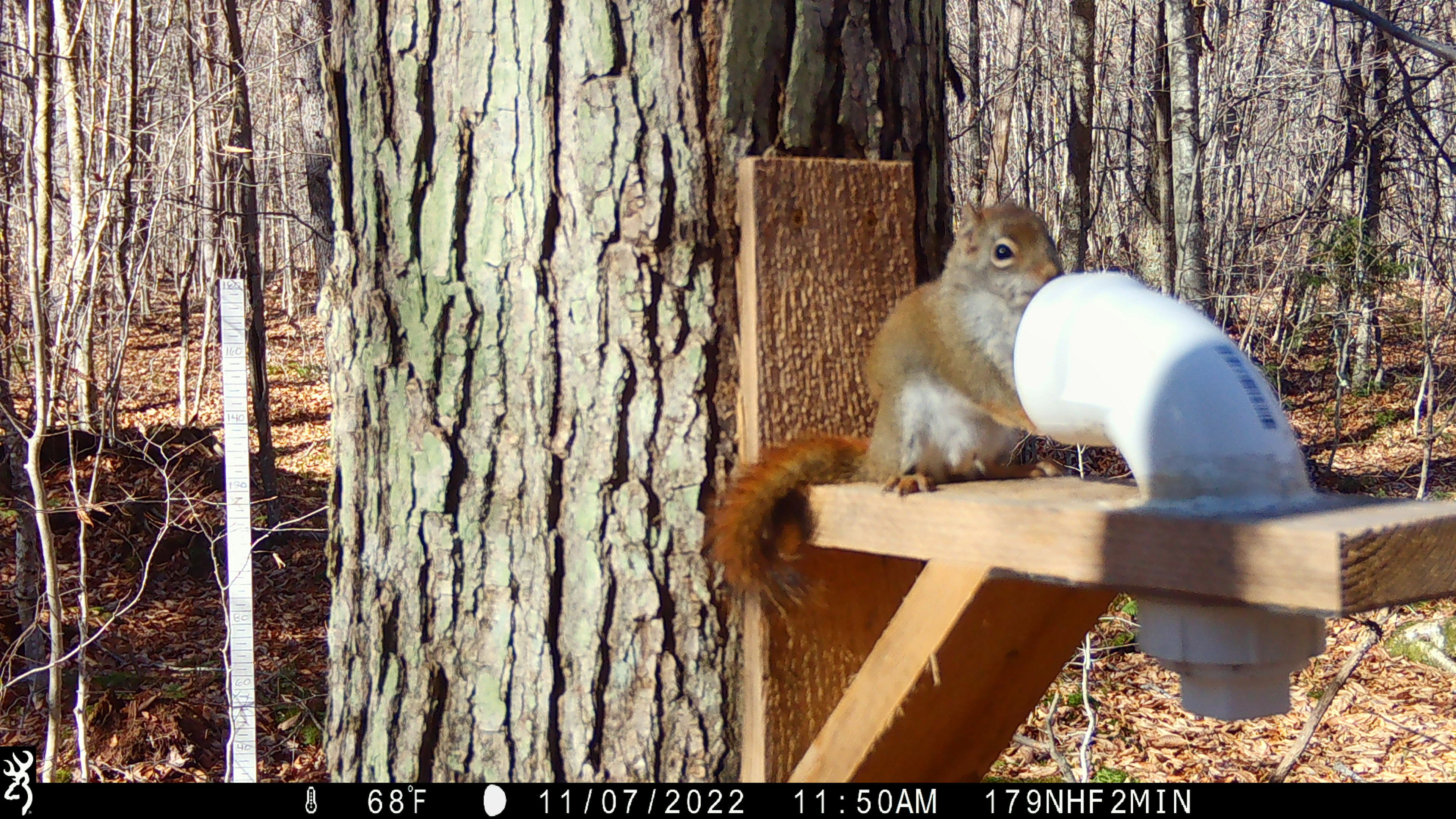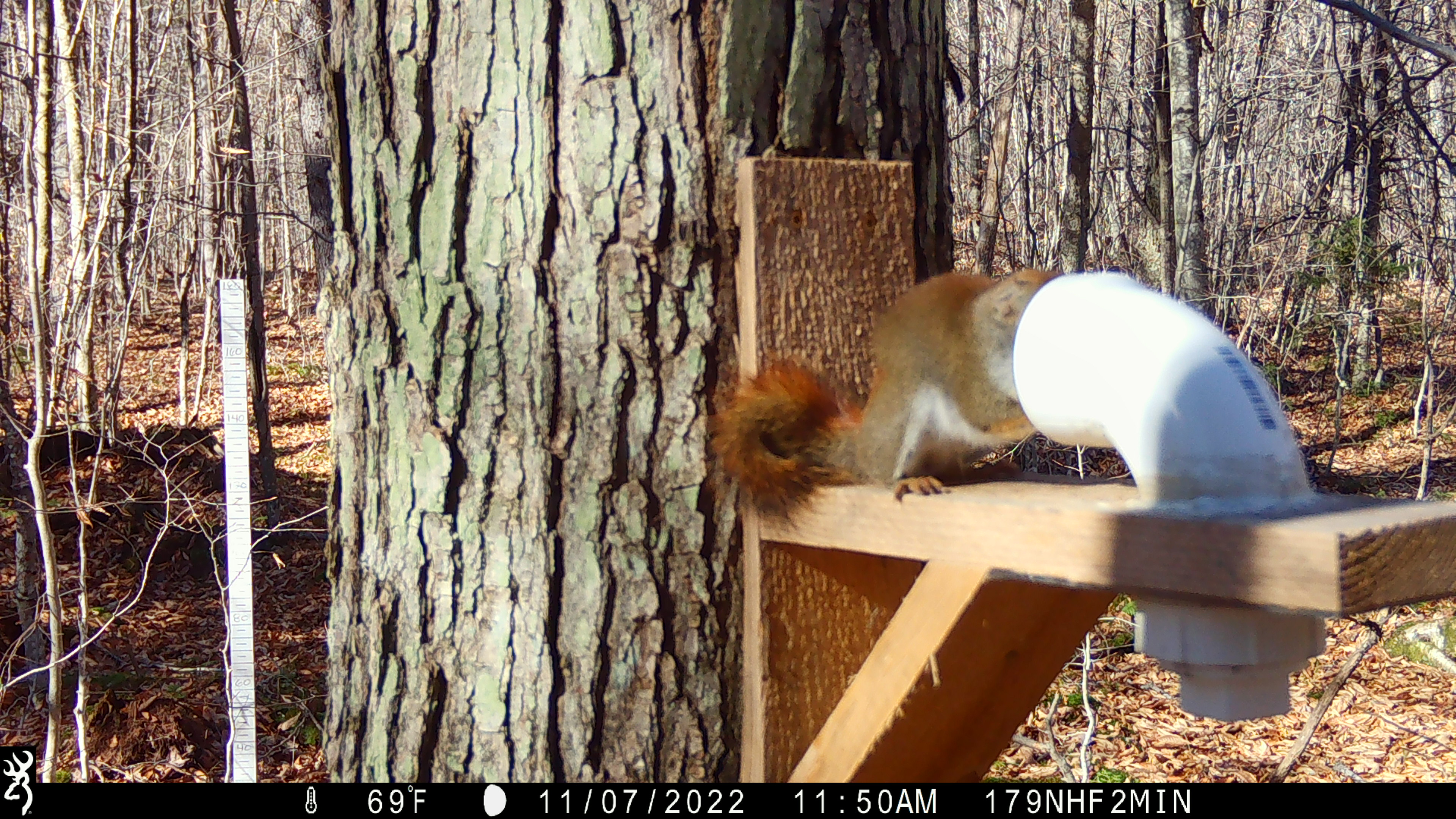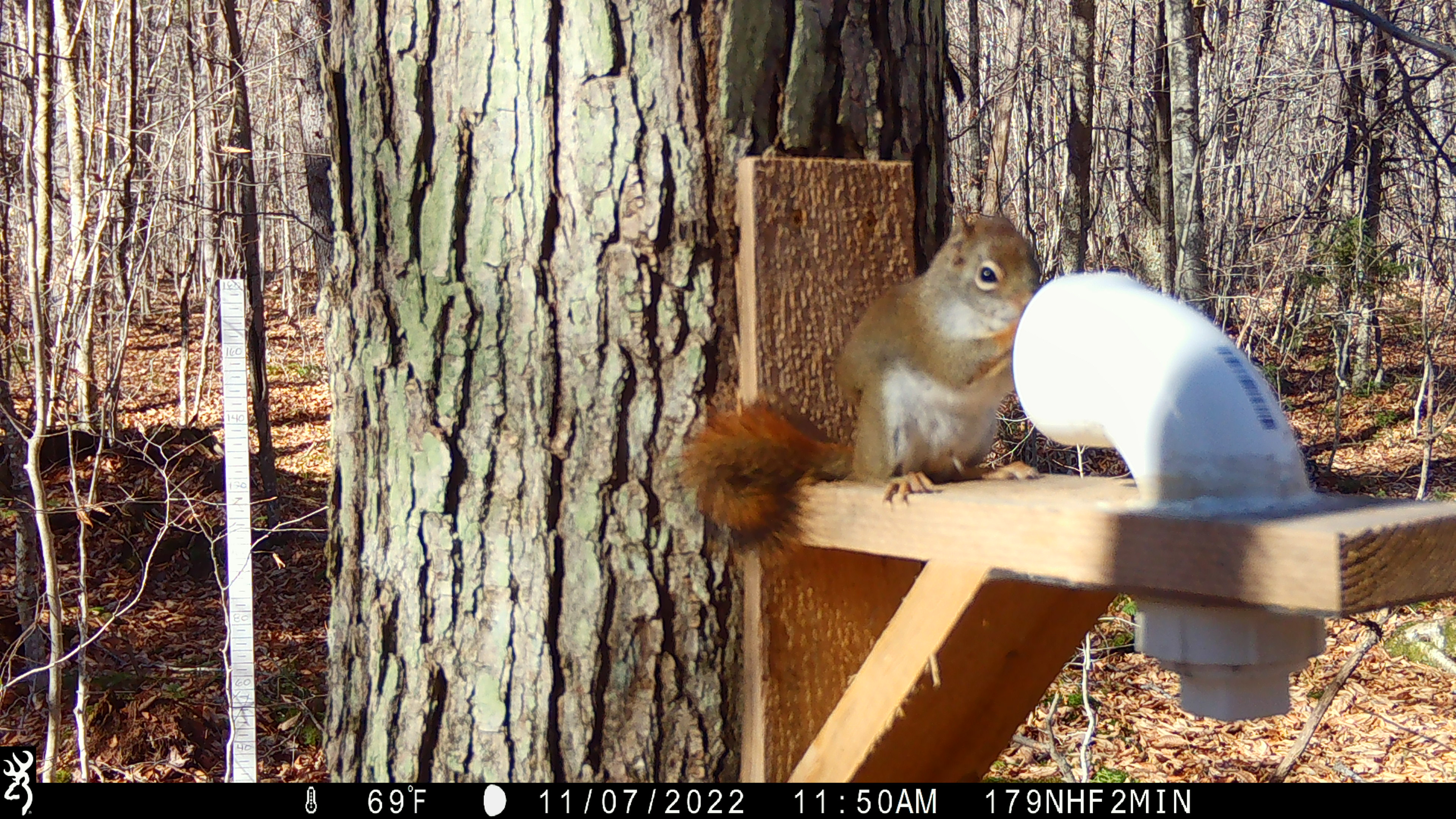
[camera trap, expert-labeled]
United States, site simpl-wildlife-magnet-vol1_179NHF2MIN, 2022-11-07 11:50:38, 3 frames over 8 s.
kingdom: Animalia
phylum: Chordata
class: Mammalia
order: Rodentia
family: Sciuridae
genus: Tamiasciurus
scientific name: Tamiasciurus hudsonicus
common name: red squirrel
Red squirrel (Tamiasciurus hudsonicus).